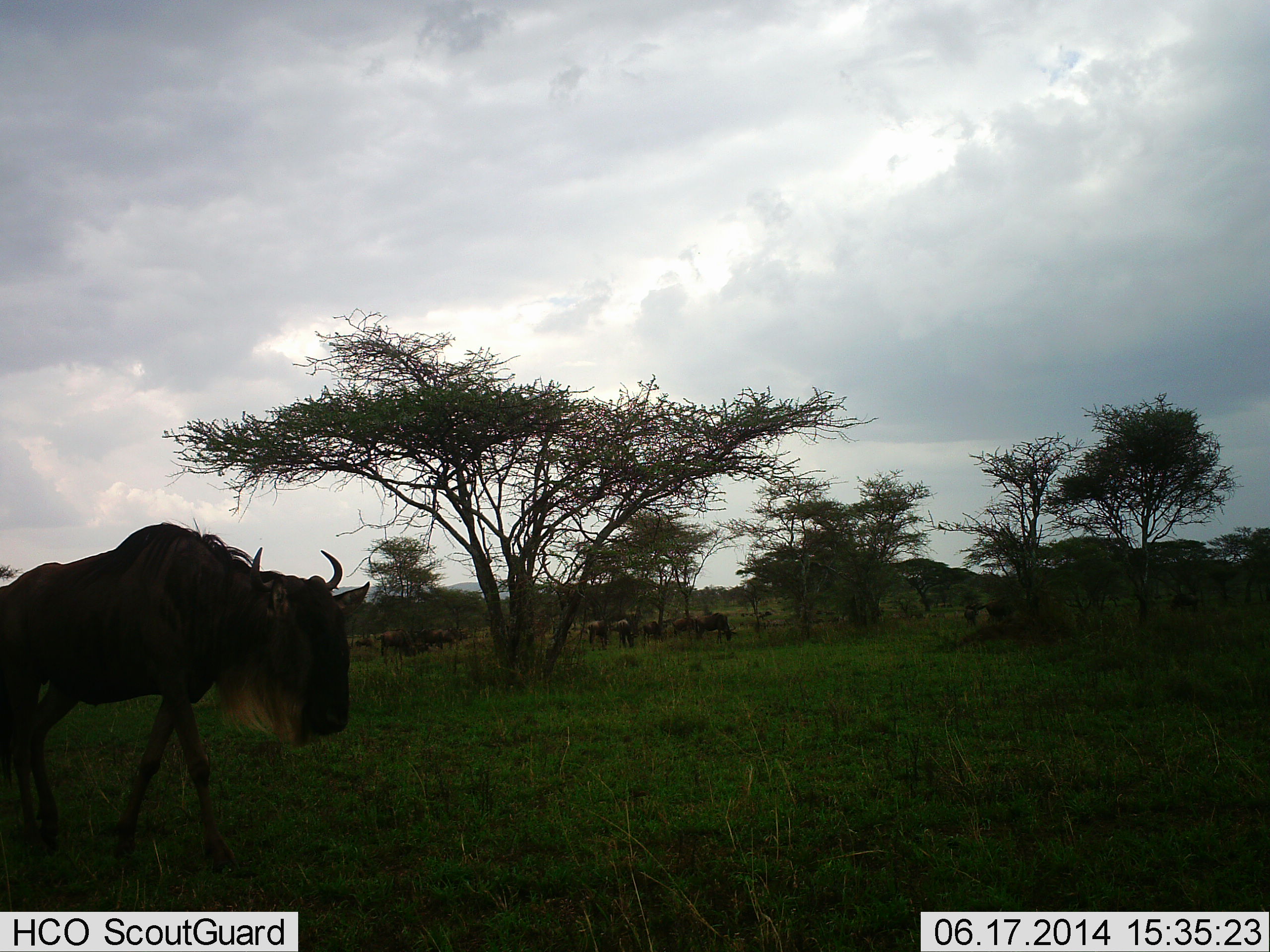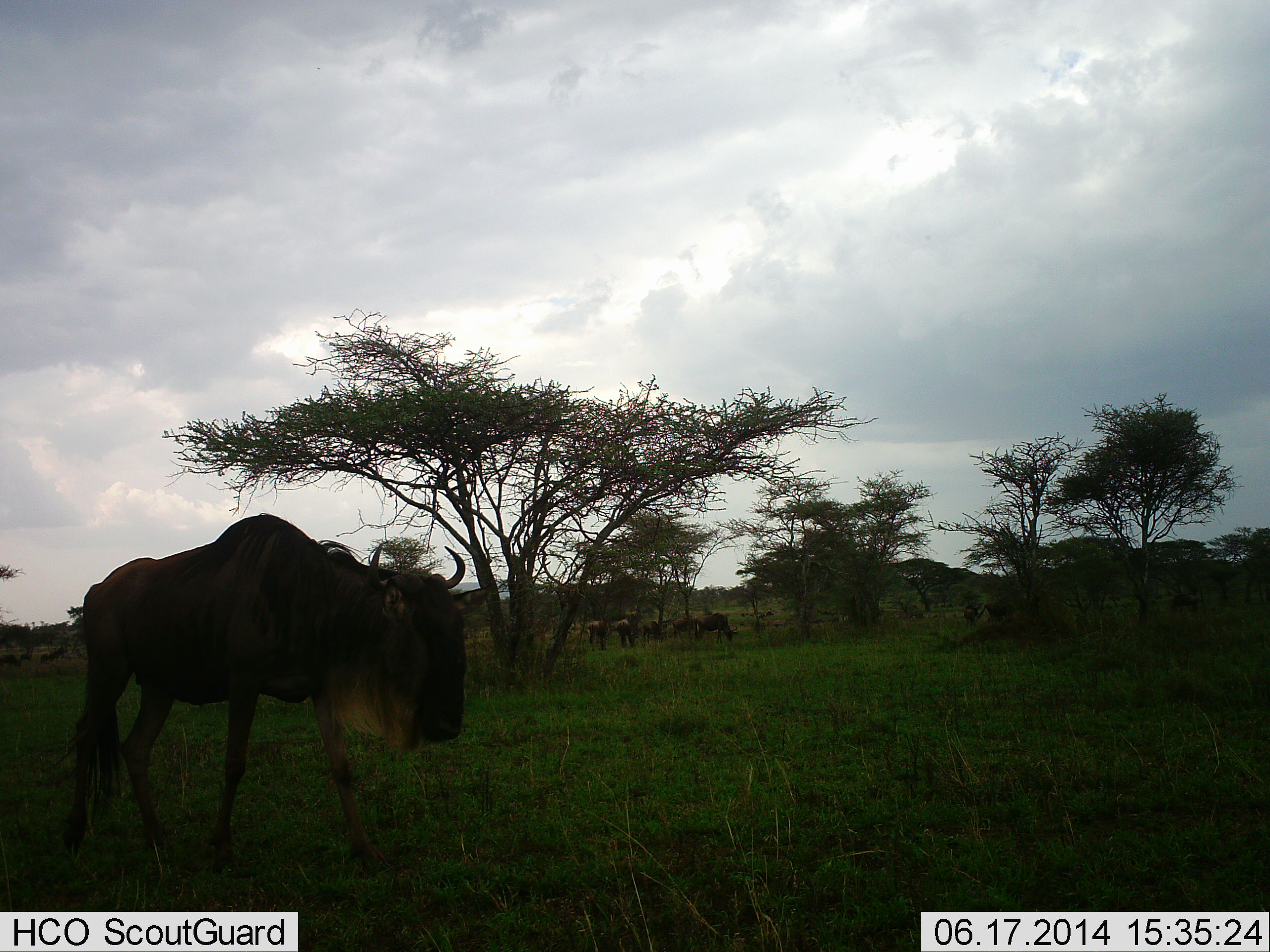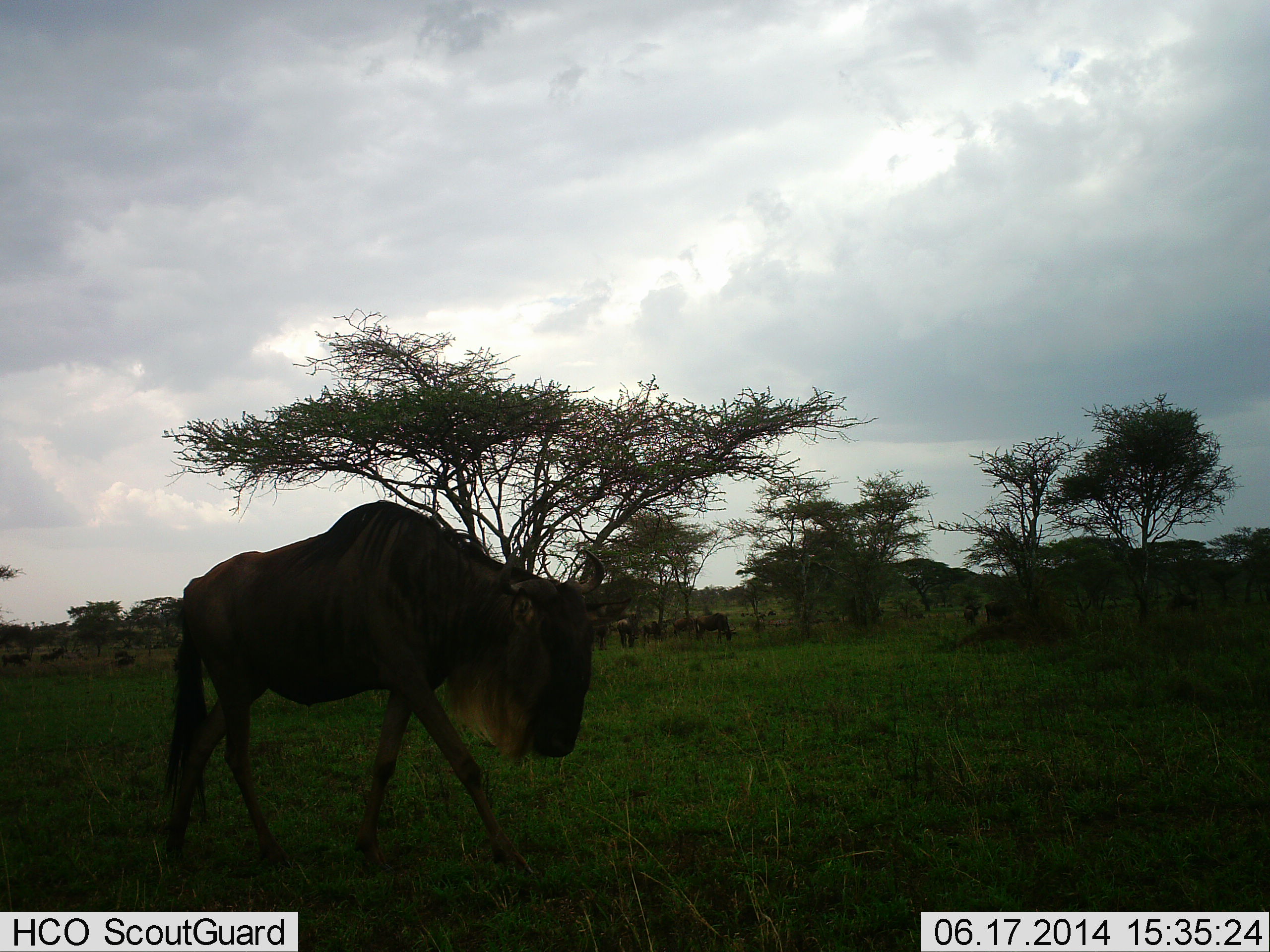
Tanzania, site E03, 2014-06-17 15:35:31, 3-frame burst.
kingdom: Animalia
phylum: Chordata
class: Mammalia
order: Artiodactyla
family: Bovidae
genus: Connochaetes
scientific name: Connochaetes taurinus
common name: blue wildebeest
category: wildebeest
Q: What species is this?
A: Wildebeest (blue wildebeest) (Connochaetes taurinus).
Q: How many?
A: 11-50.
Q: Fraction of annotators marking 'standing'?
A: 75%.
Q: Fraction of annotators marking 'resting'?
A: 8%.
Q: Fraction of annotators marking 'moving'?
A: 75%.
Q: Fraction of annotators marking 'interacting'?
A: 0%.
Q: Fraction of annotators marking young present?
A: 0%.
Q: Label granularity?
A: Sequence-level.